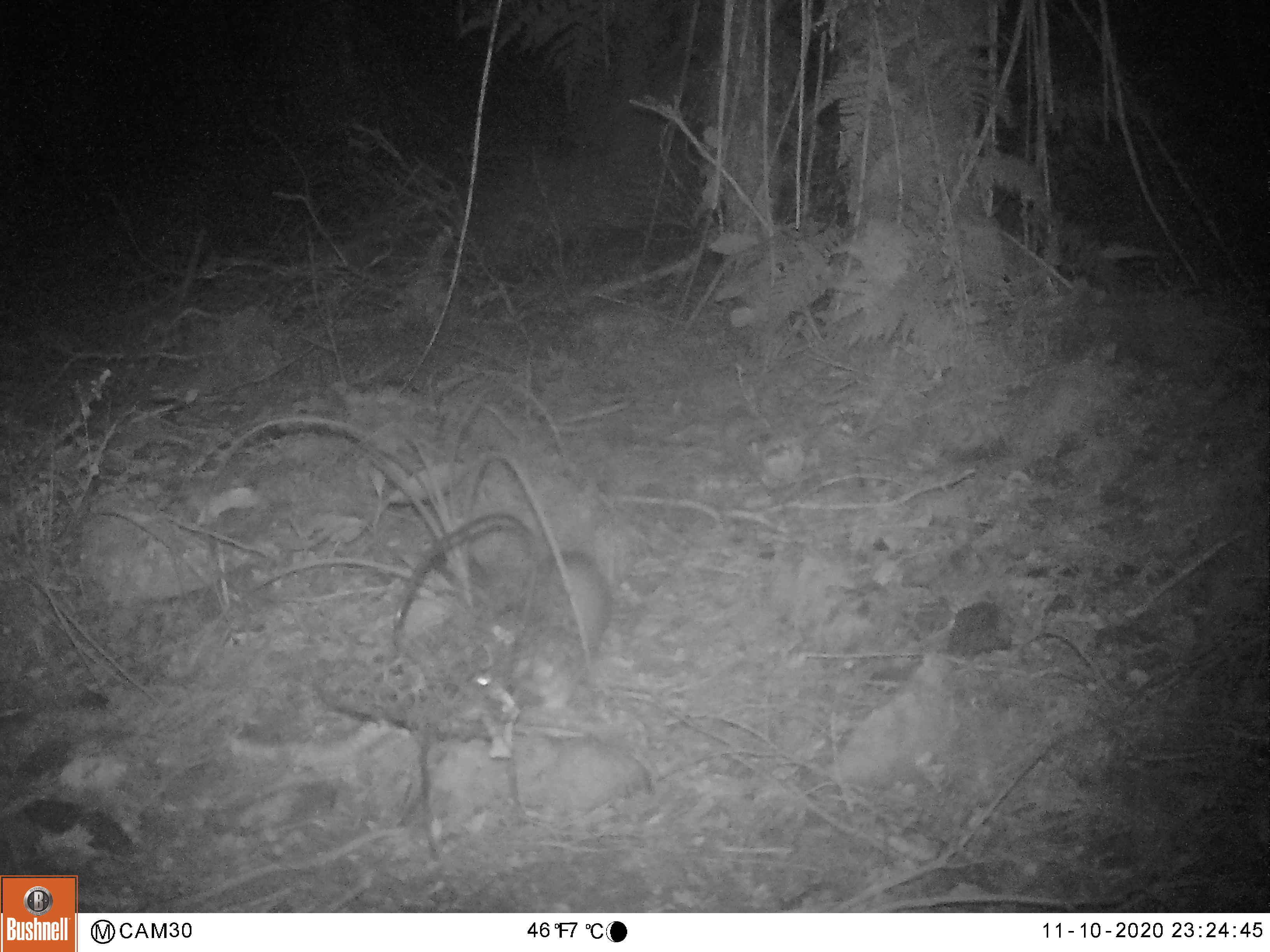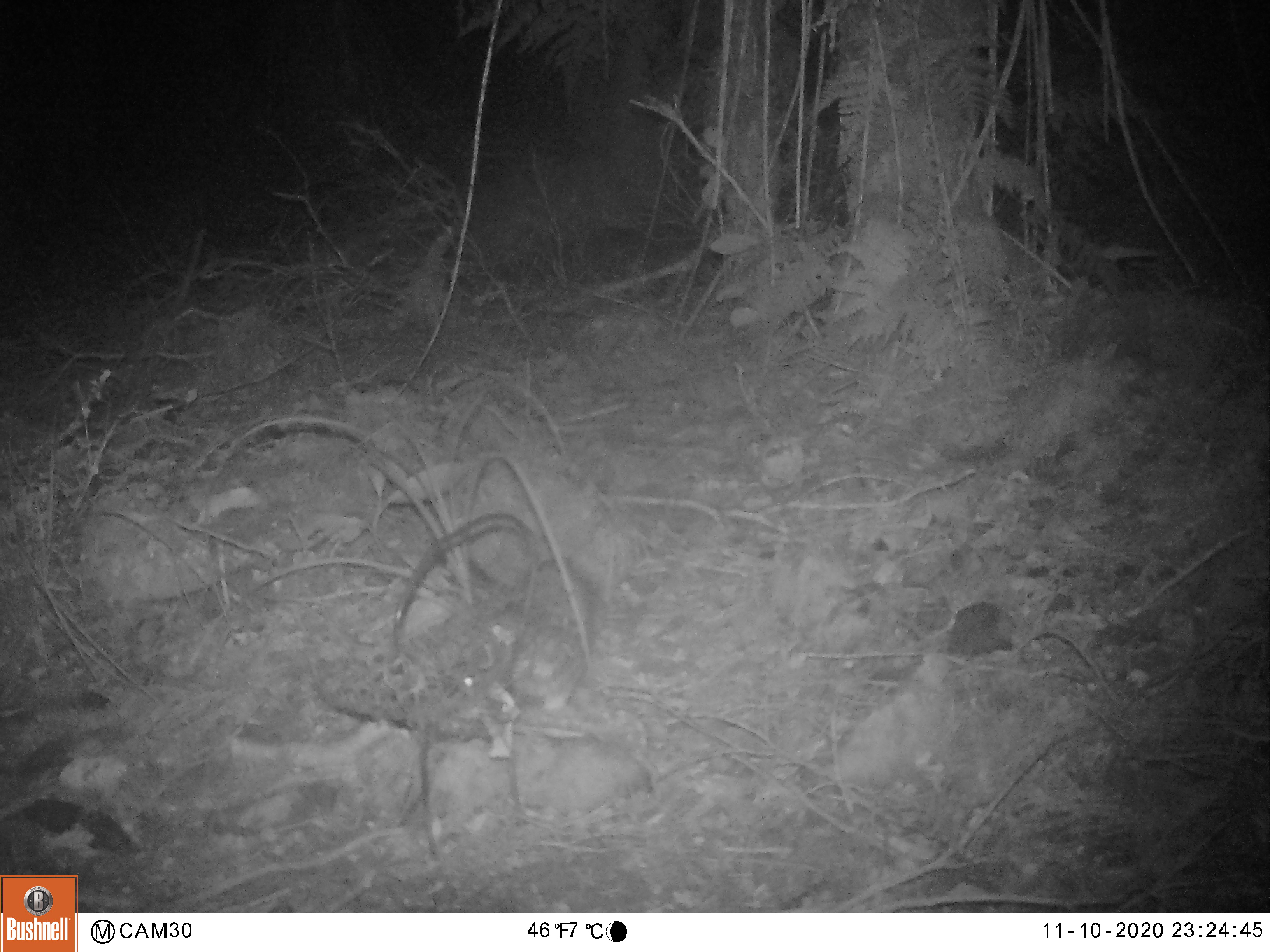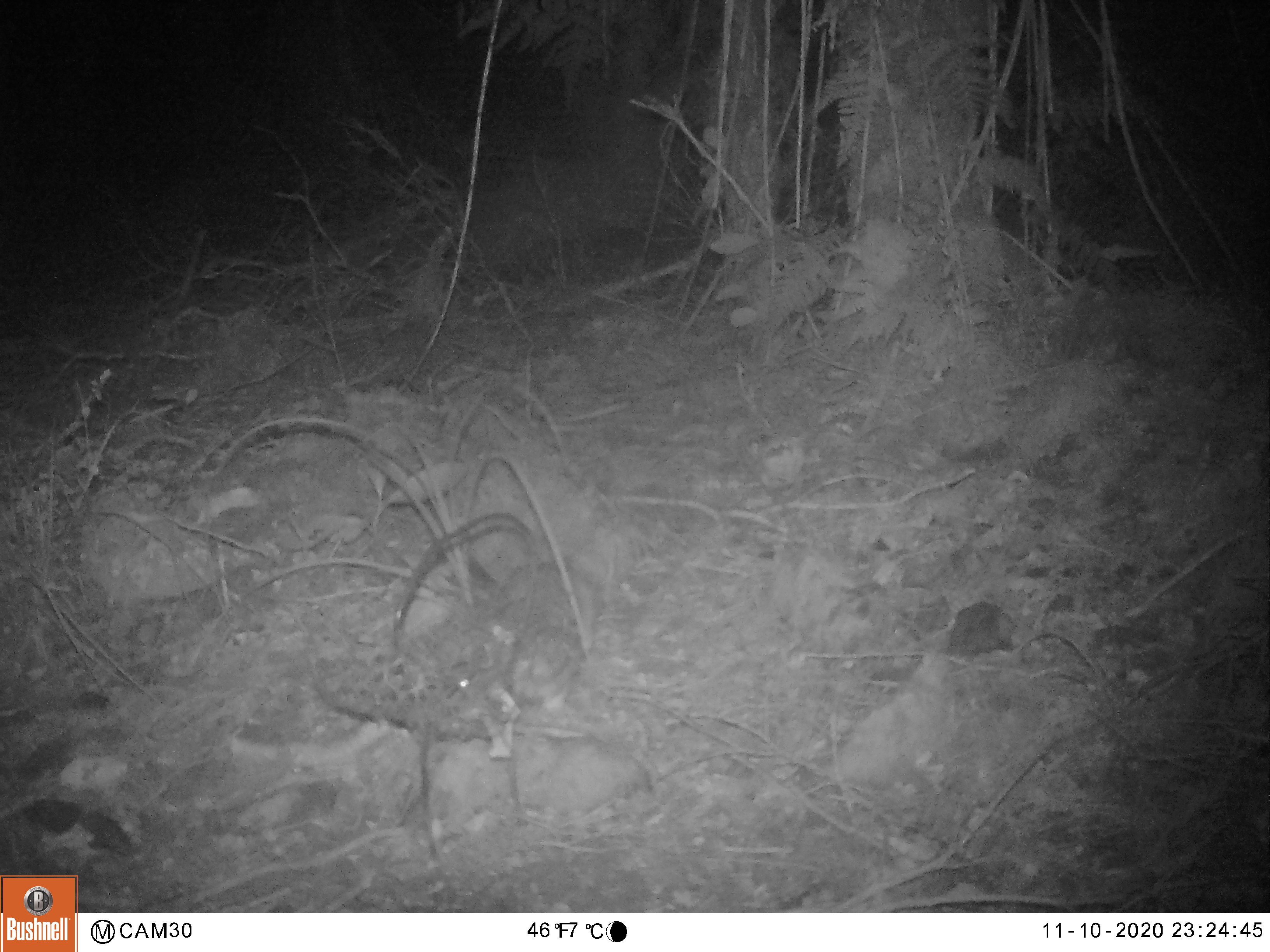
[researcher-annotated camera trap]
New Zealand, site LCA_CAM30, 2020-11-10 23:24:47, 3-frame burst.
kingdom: Animalia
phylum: Chordata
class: Mammalia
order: Carnivora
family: Mustelidae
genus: Mustela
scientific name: Mustela erminea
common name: stoat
Stoat (Mustela erminea).